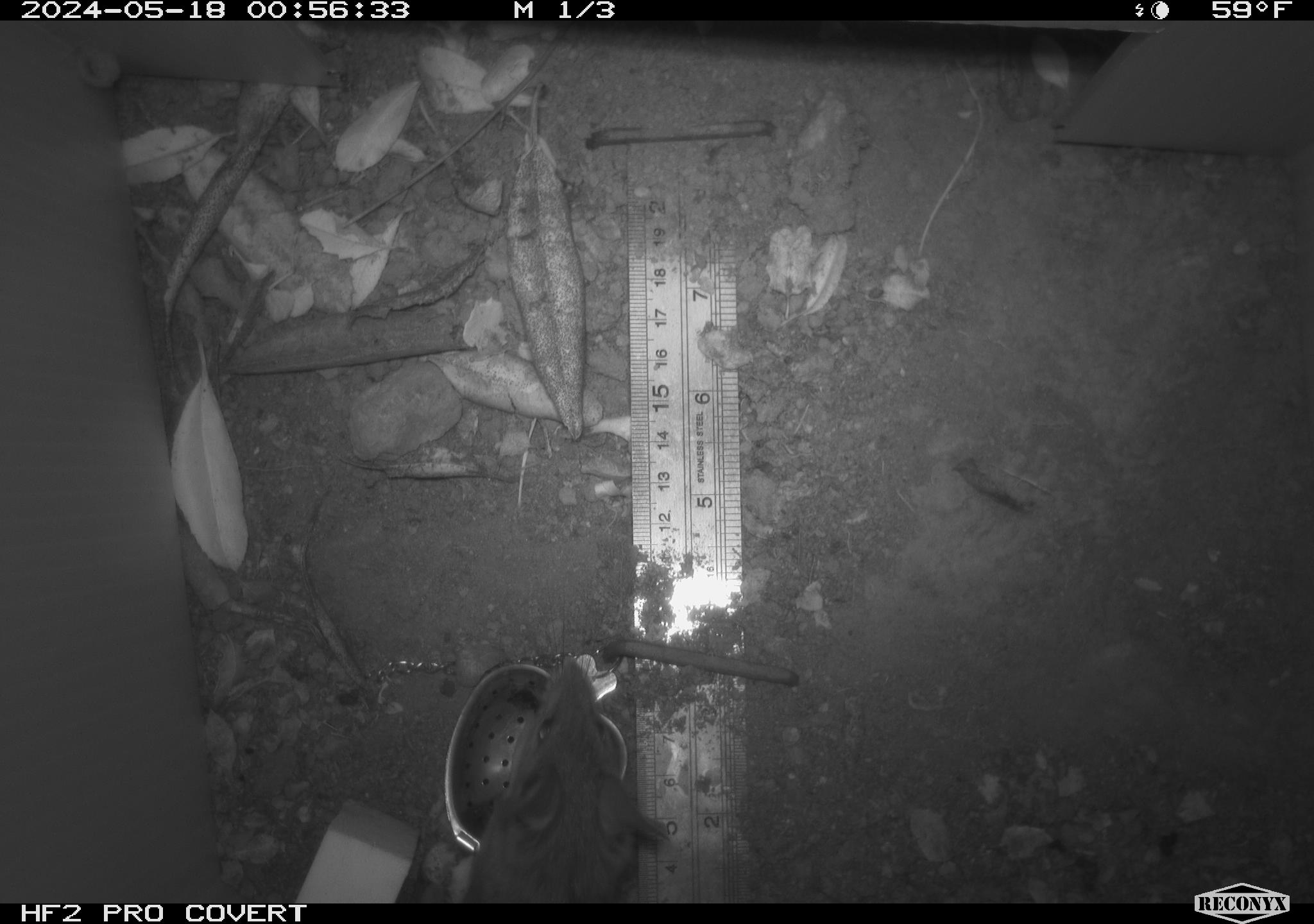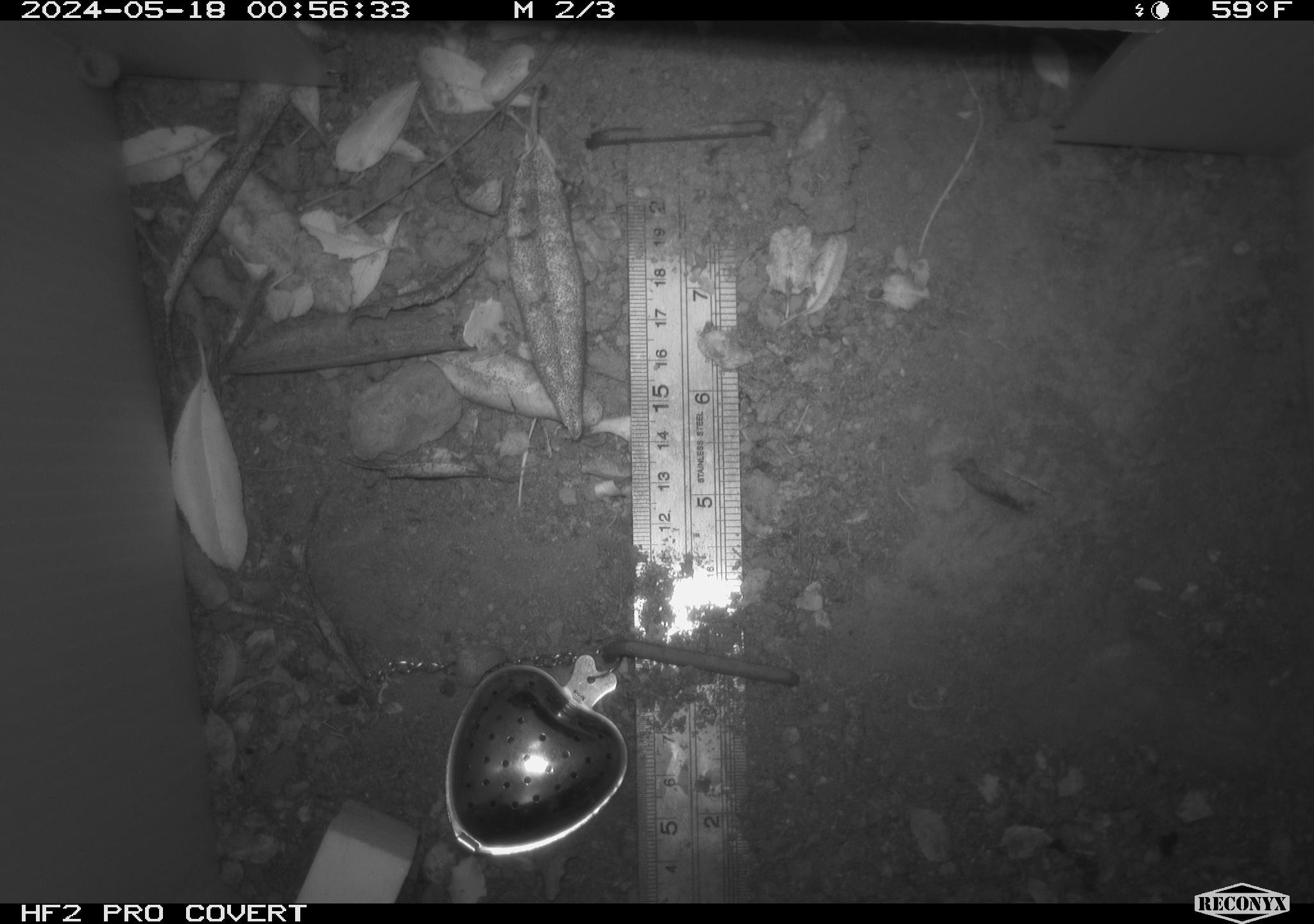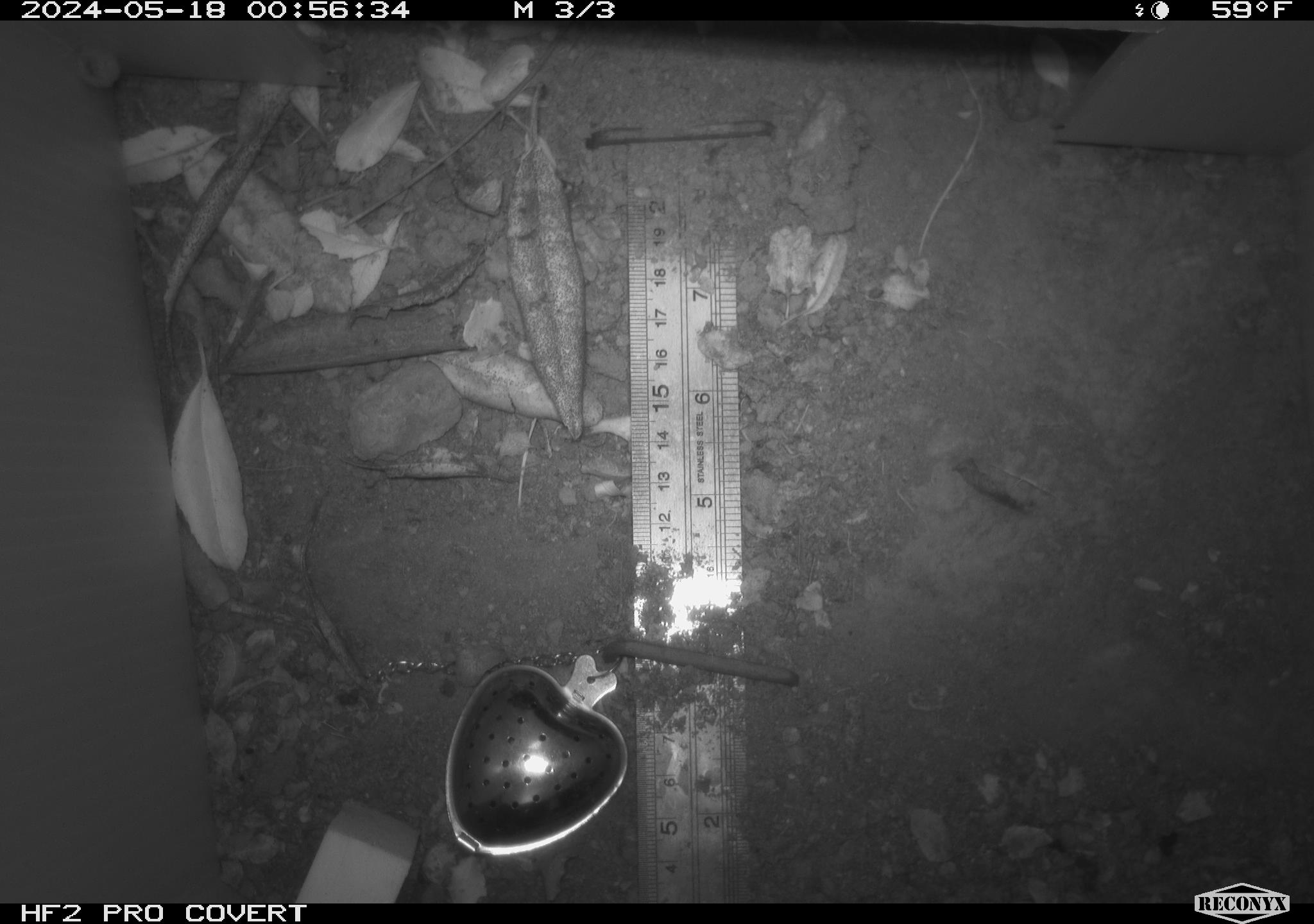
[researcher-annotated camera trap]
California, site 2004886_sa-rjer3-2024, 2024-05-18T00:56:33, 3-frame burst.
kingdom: Animalia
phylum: Chordata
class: Mammalia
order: Rodentia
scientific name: Rodentia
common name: mouse species